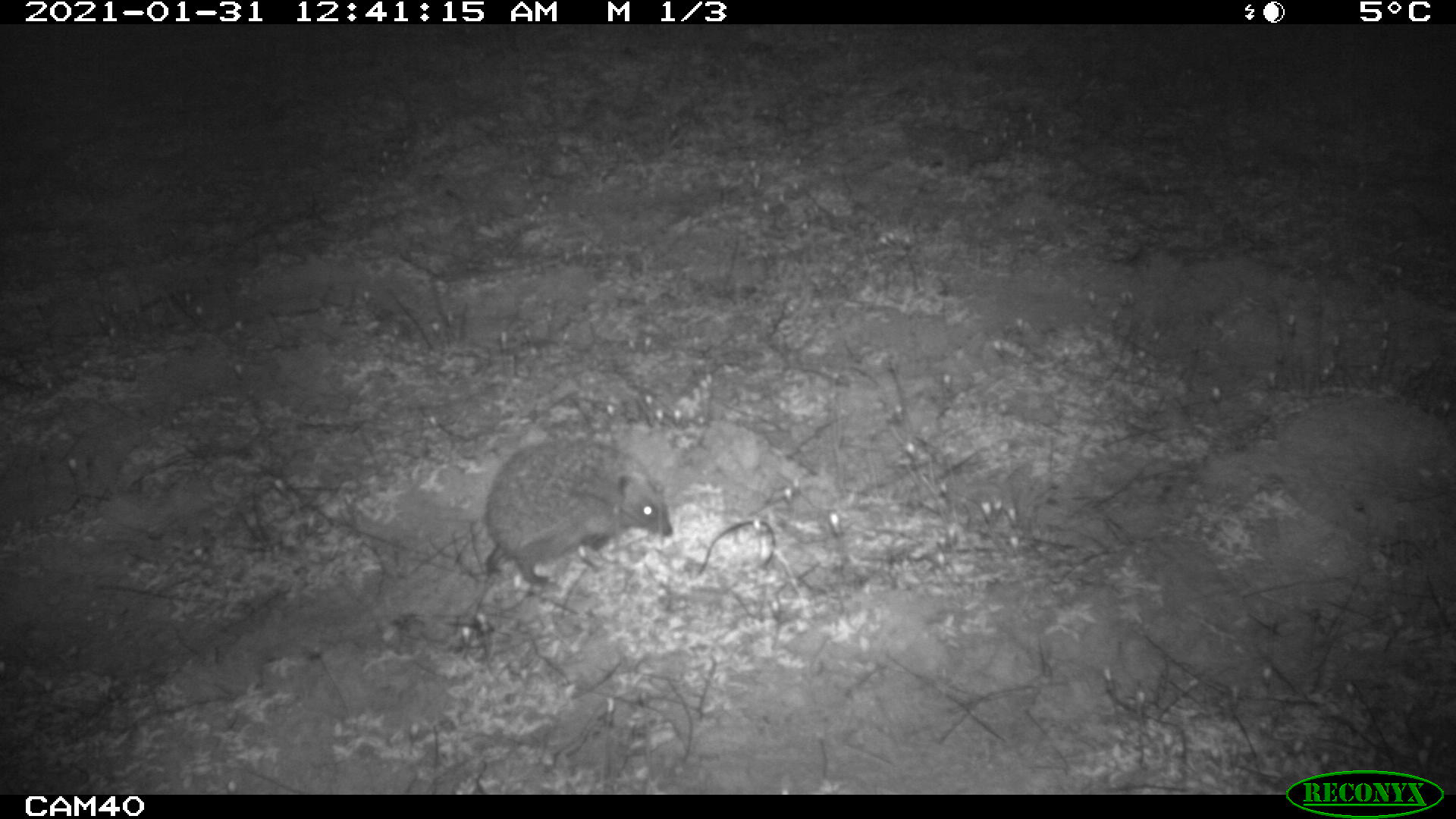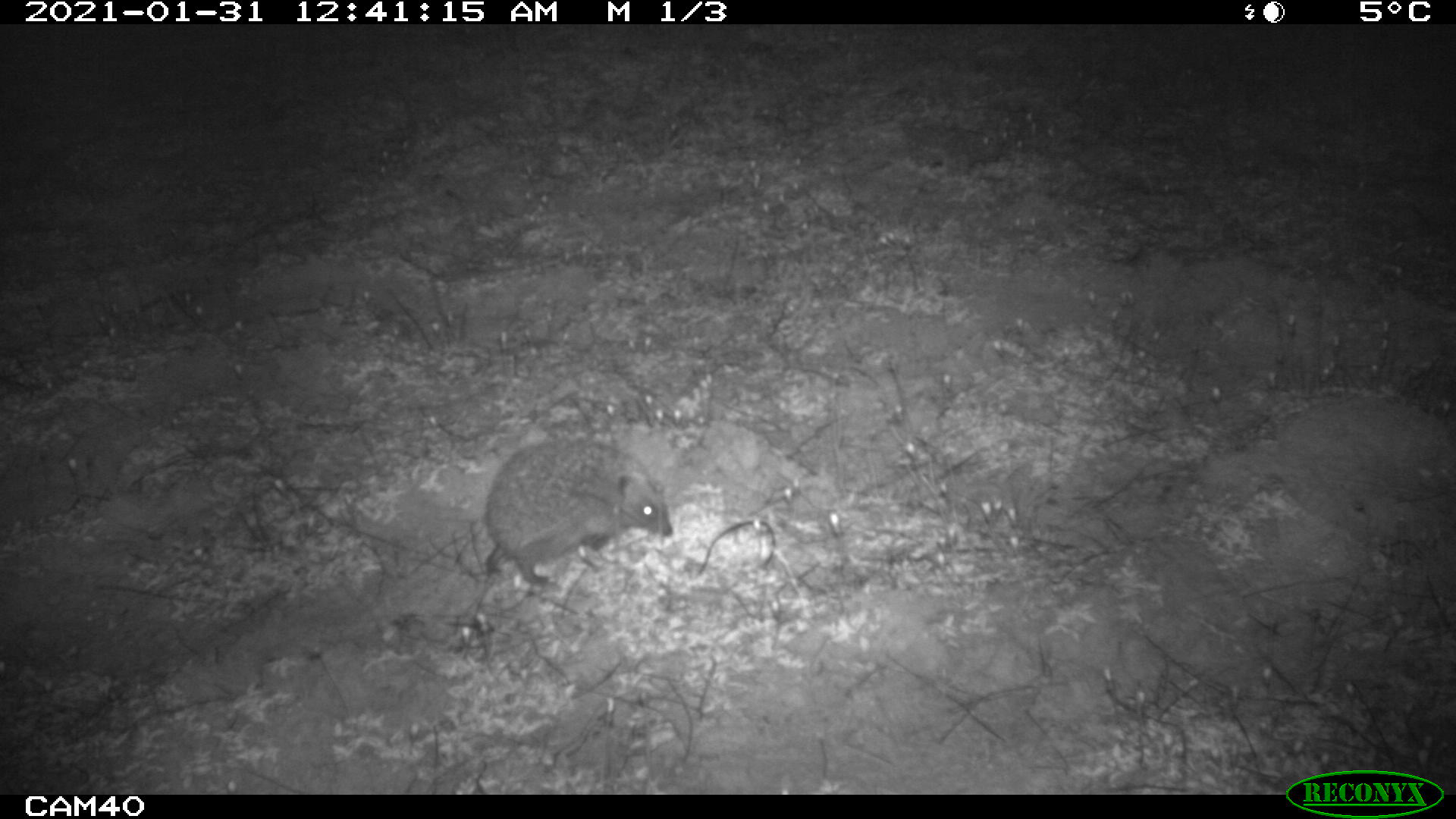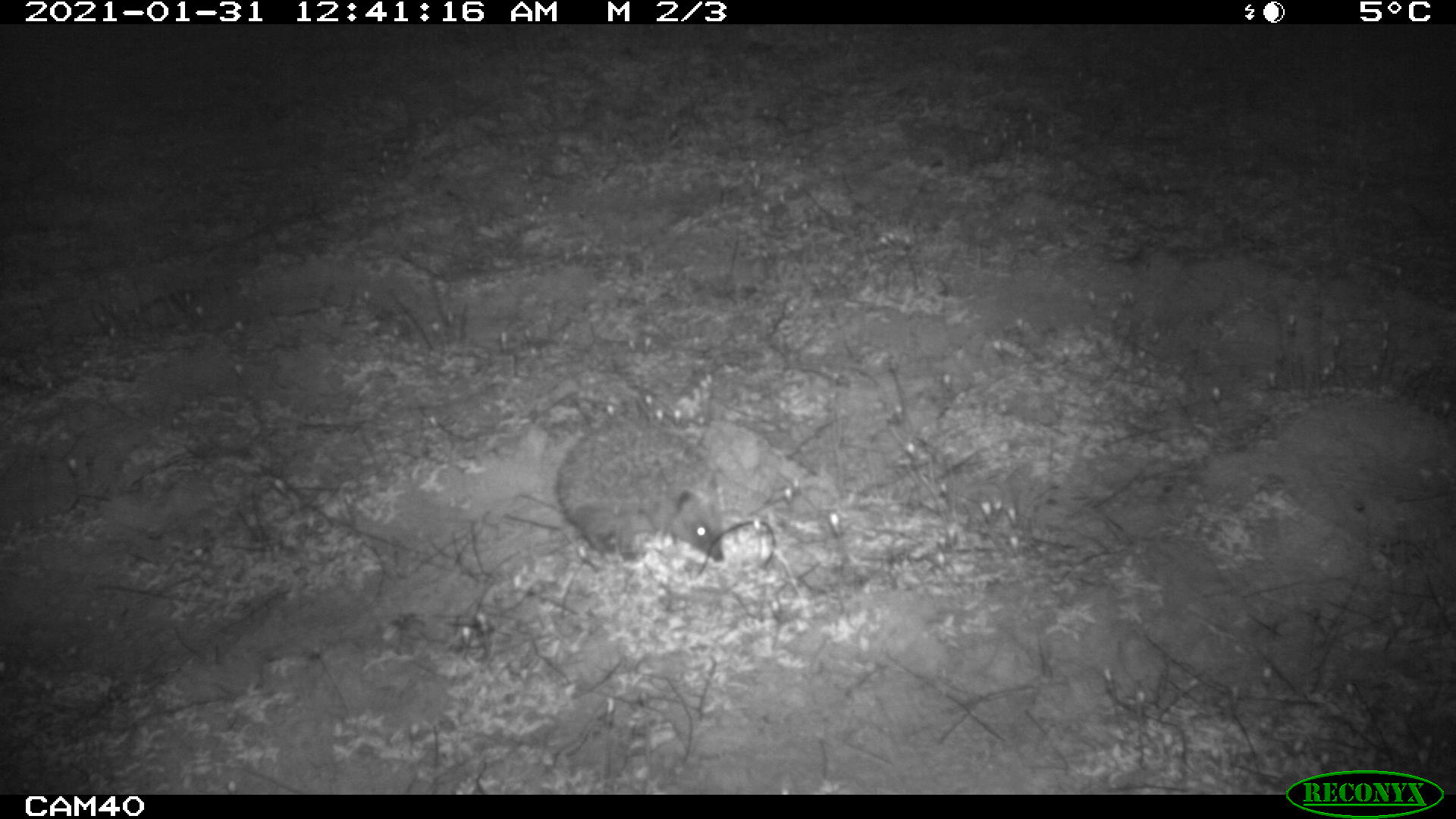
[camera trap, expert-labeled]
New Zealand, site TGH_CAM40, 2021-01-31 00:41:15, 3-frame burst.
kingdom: Animalia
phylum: Chordata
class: Mammalia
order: Eulipotyphla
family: Erinaceidae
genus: Erinaceus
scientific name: Erinaceus europaeus europaeus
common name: european hedgehog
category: hedgehog